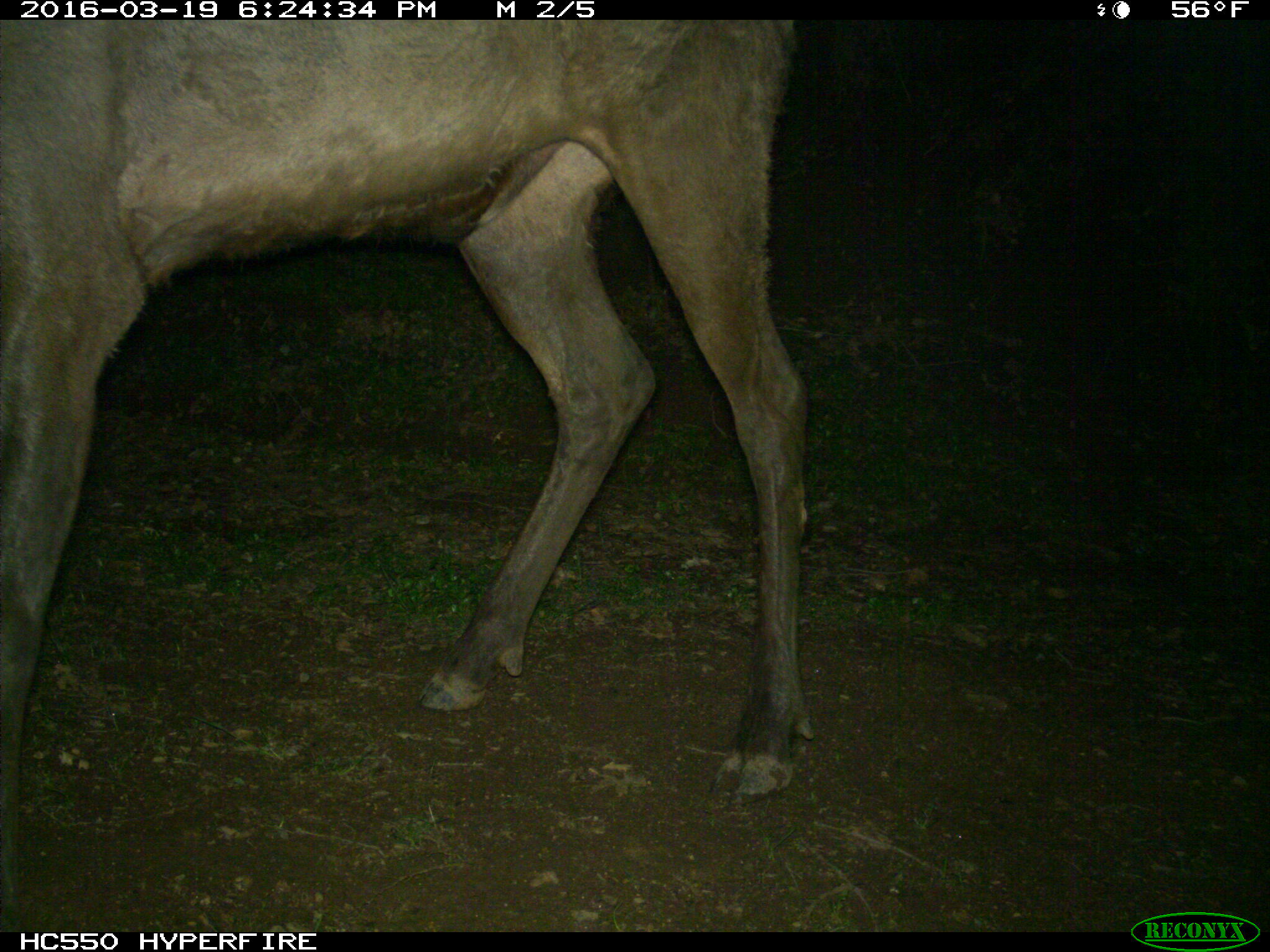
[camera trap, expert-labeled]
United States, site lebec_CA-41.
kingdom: Animalia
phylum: Chordata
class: Mammalia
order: Artiodactyla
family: Cervidae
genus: Cervus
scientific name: Cervus canadensis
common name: elk